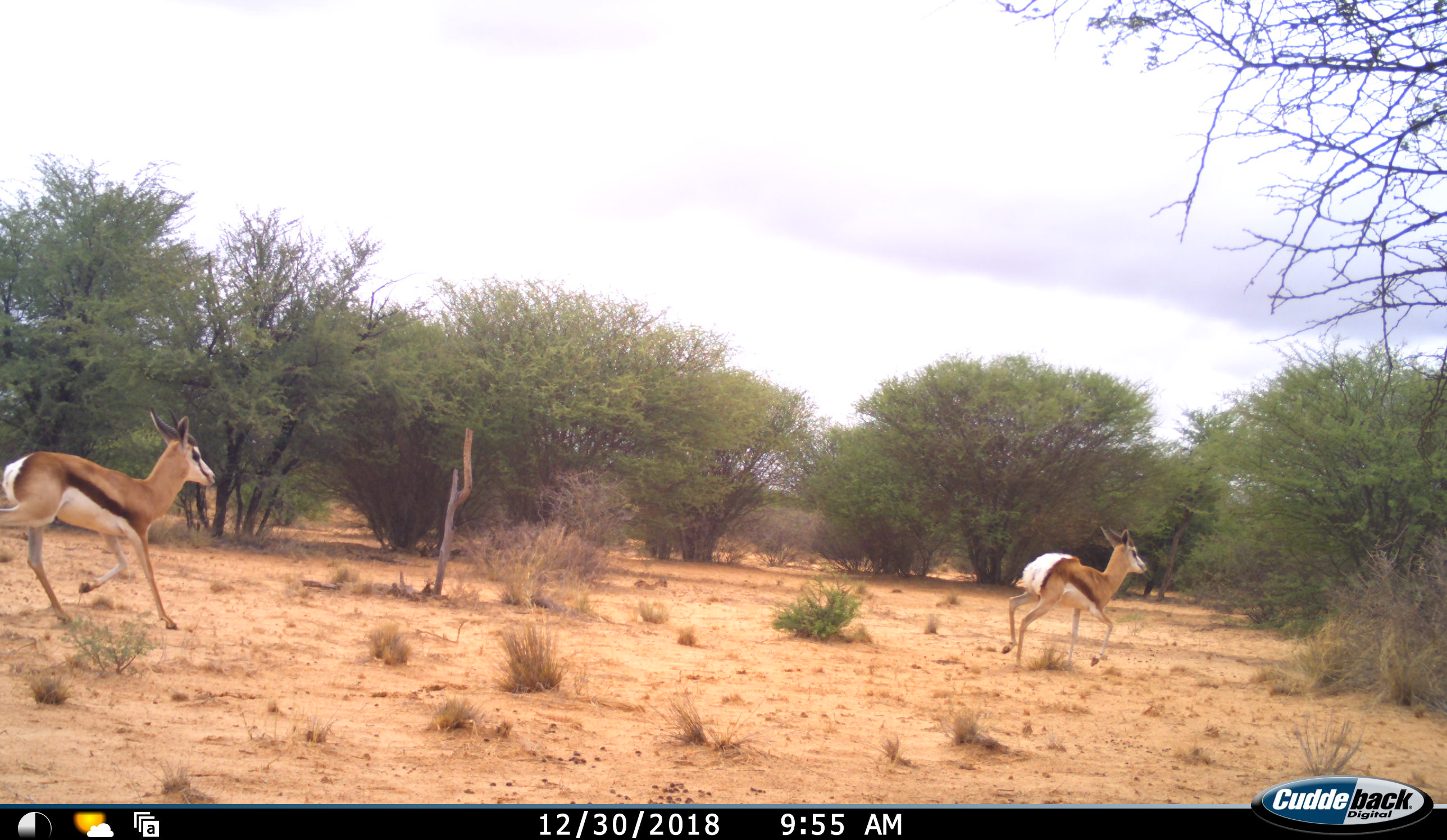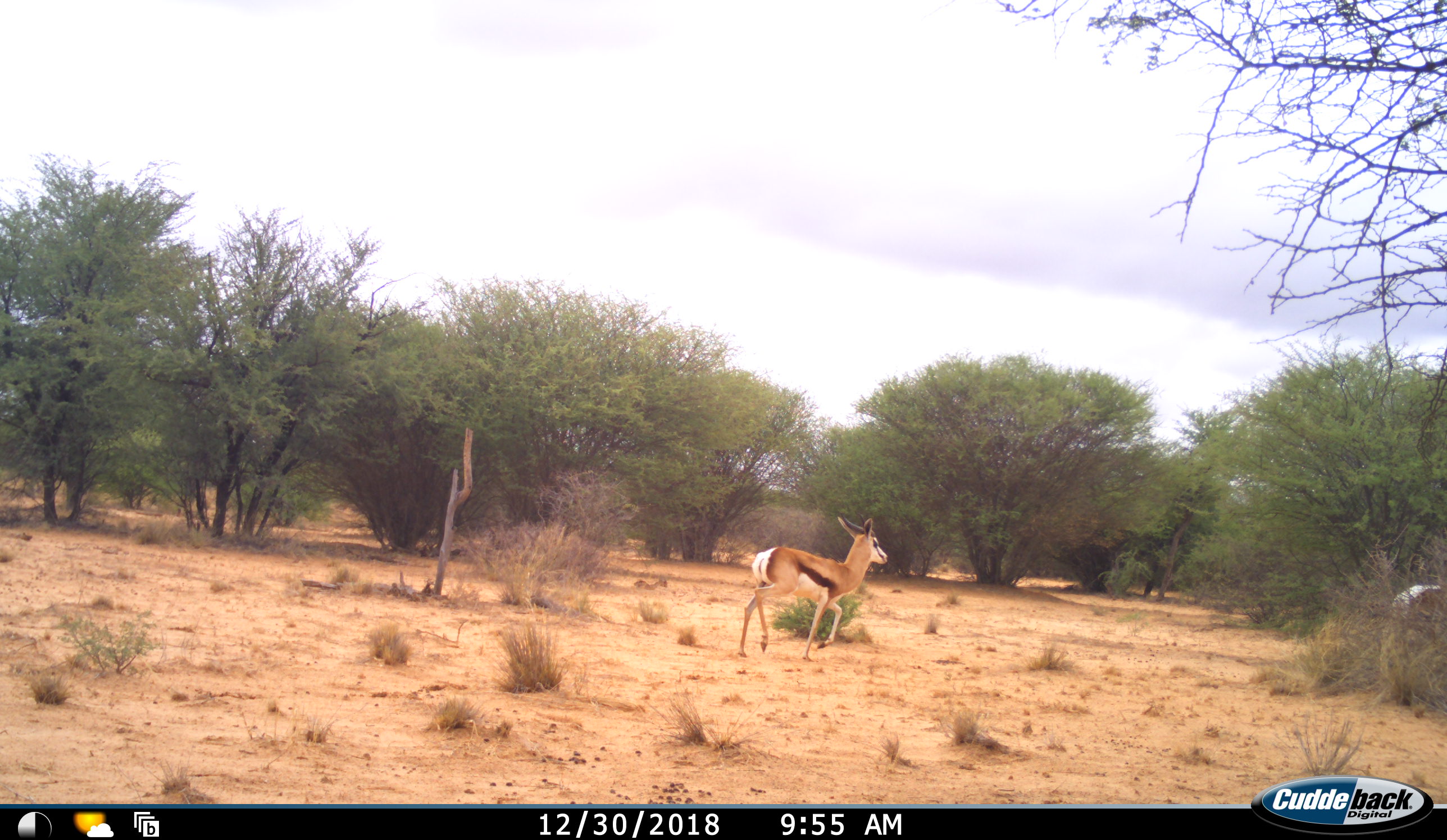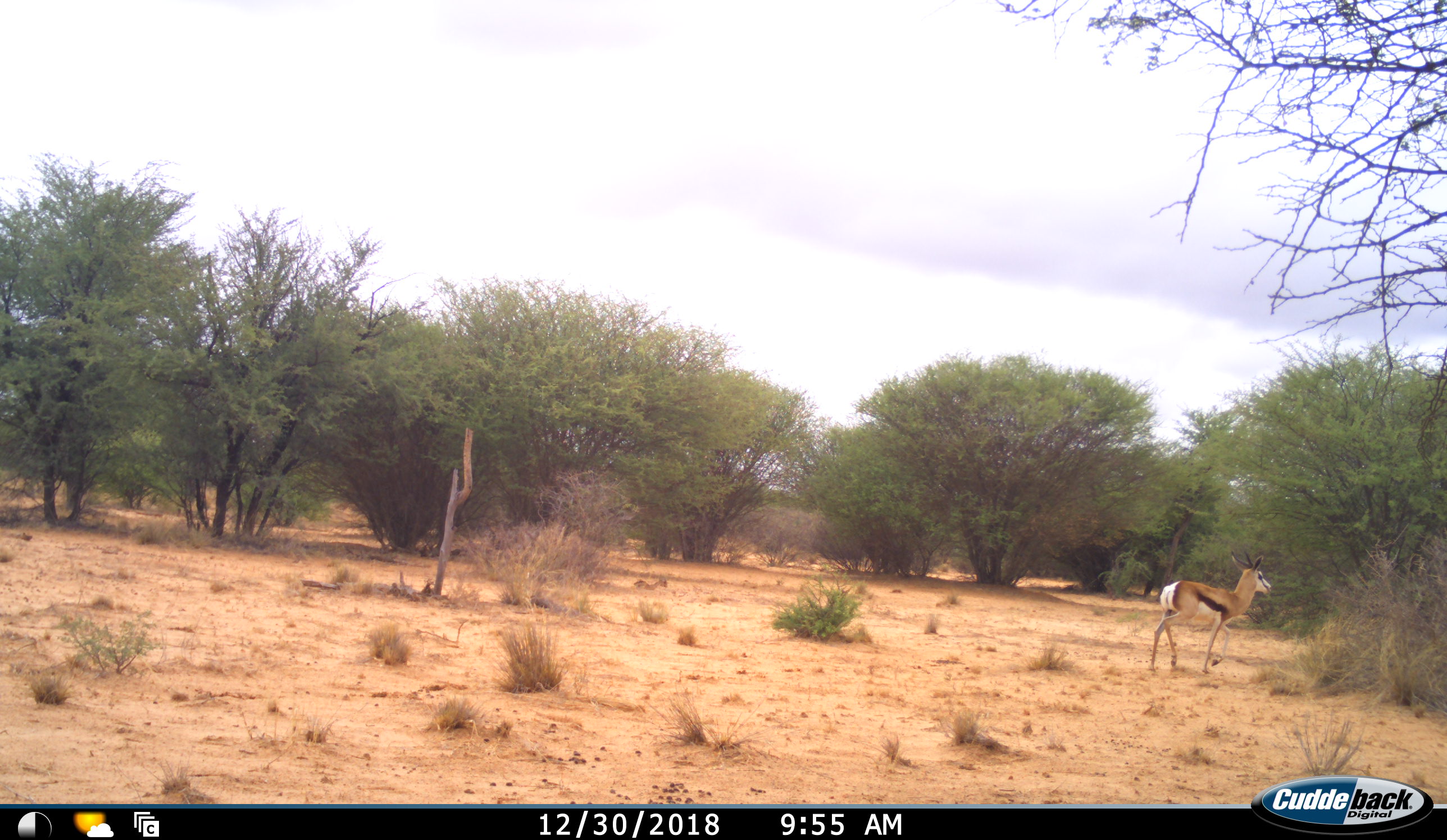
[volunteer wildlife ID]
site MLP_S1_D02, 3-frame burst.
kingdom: Animalia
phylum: Chordata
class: Mammalia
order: Artiodactyla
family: Bovidae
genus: Antidorcas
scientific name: Antidorcas marsupialis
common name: springbok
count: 2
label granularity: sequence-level